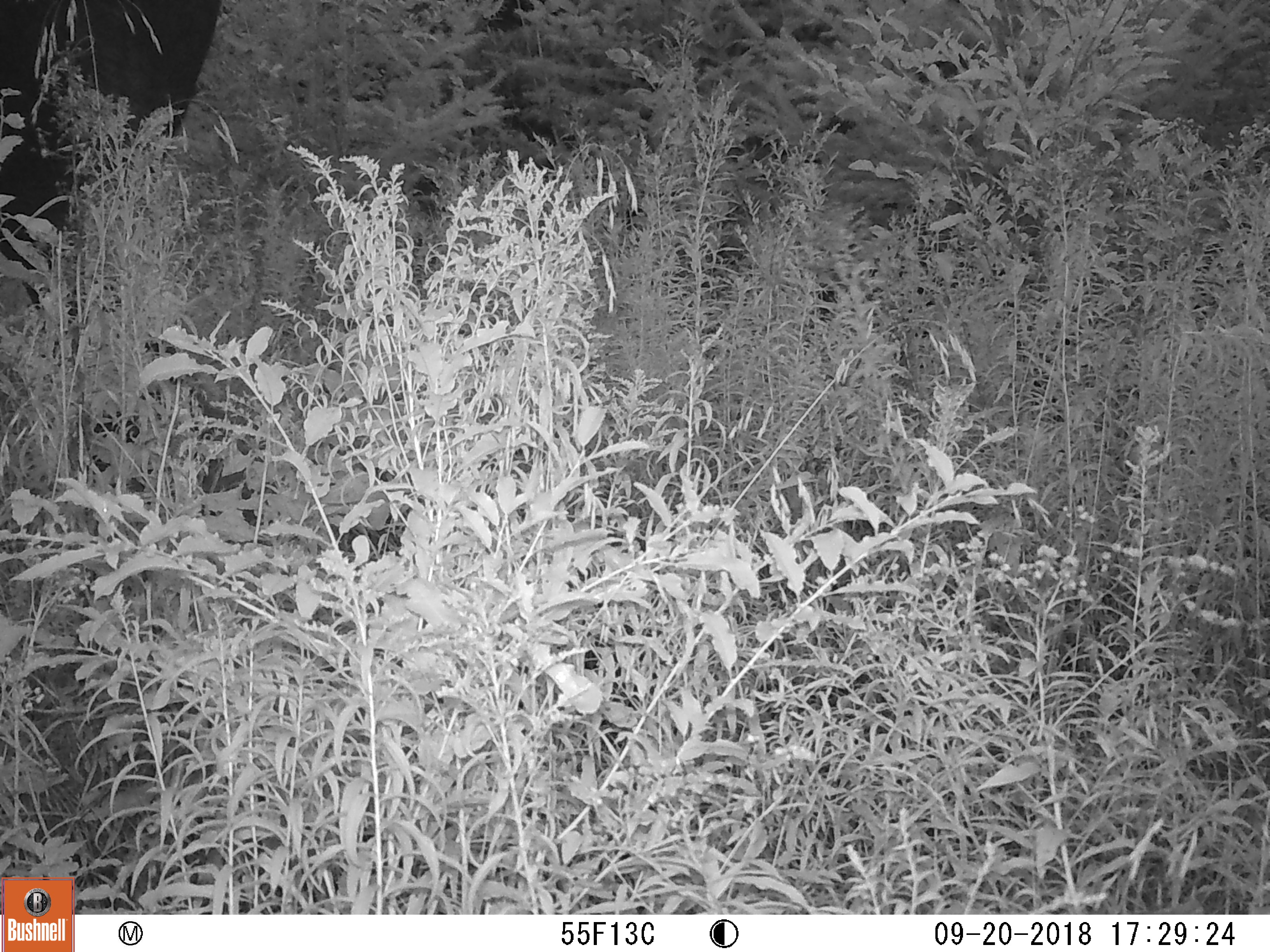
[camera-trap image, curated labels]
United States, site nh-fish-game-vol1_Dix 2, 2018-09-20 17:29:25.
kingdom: Animalia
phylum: Chordata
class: Mammalia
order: Artiodactyla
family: Cervidae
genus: Alces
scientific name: Alces alces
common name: moose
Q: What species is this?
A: Moose (Alces alces).